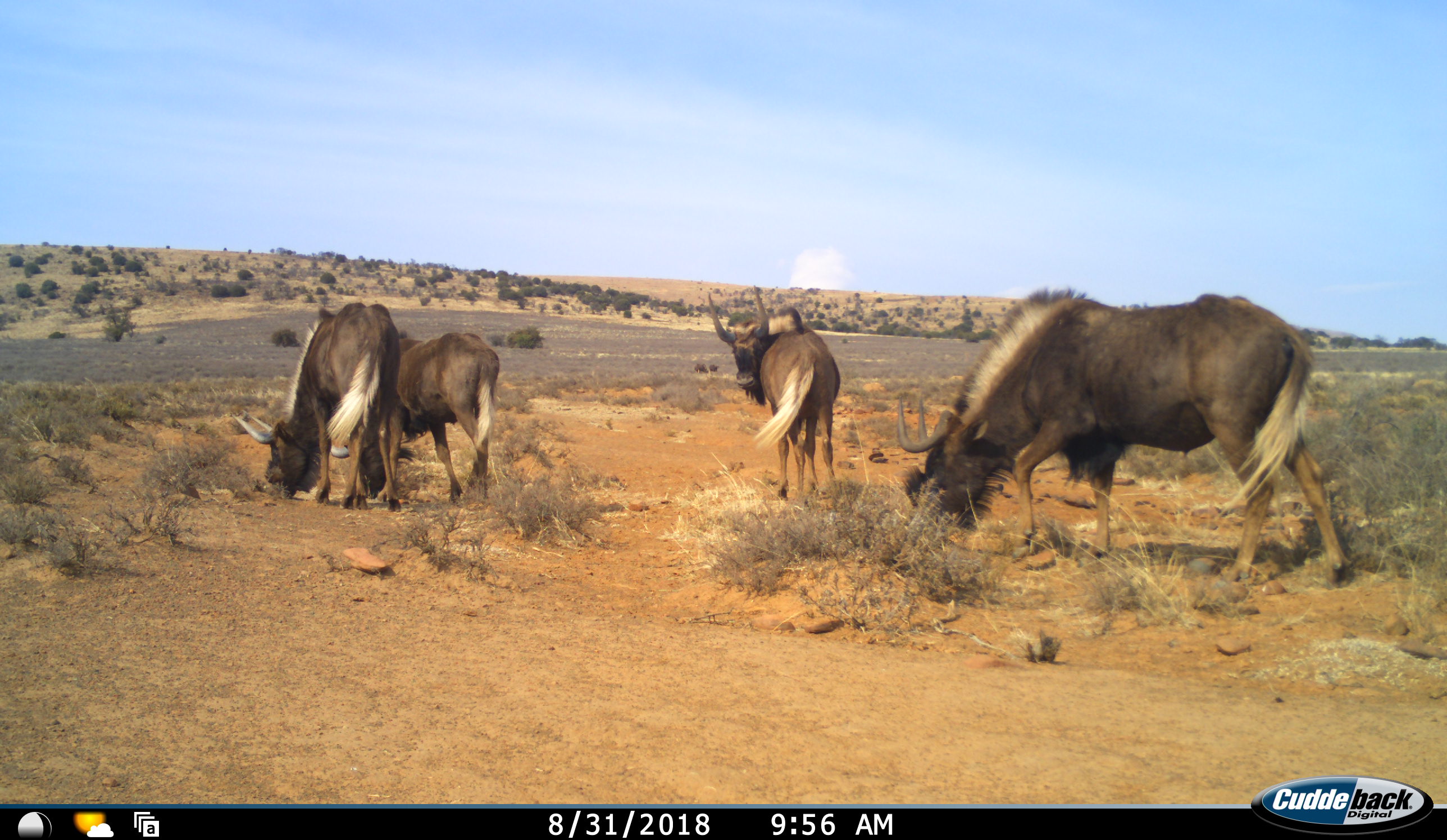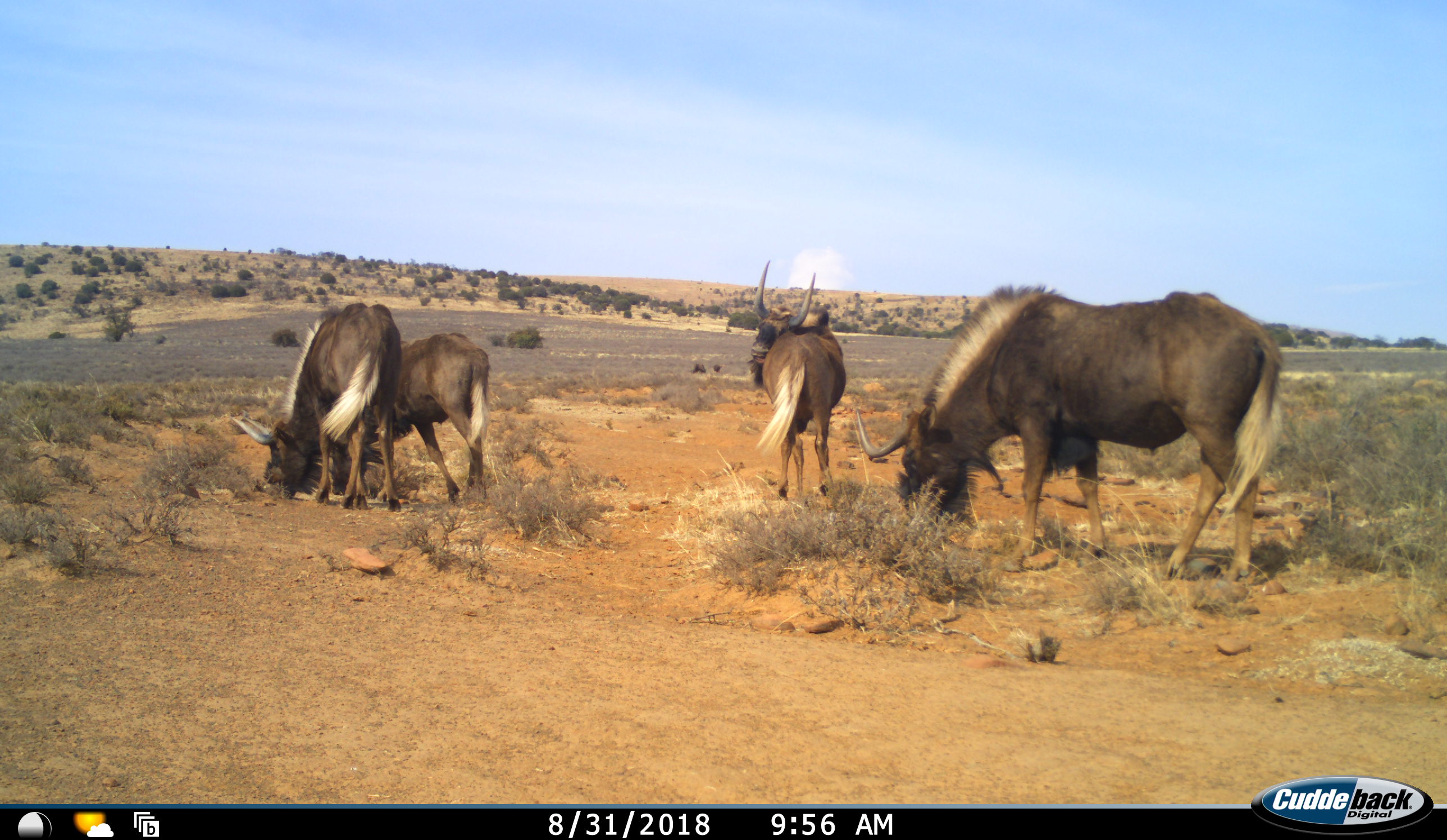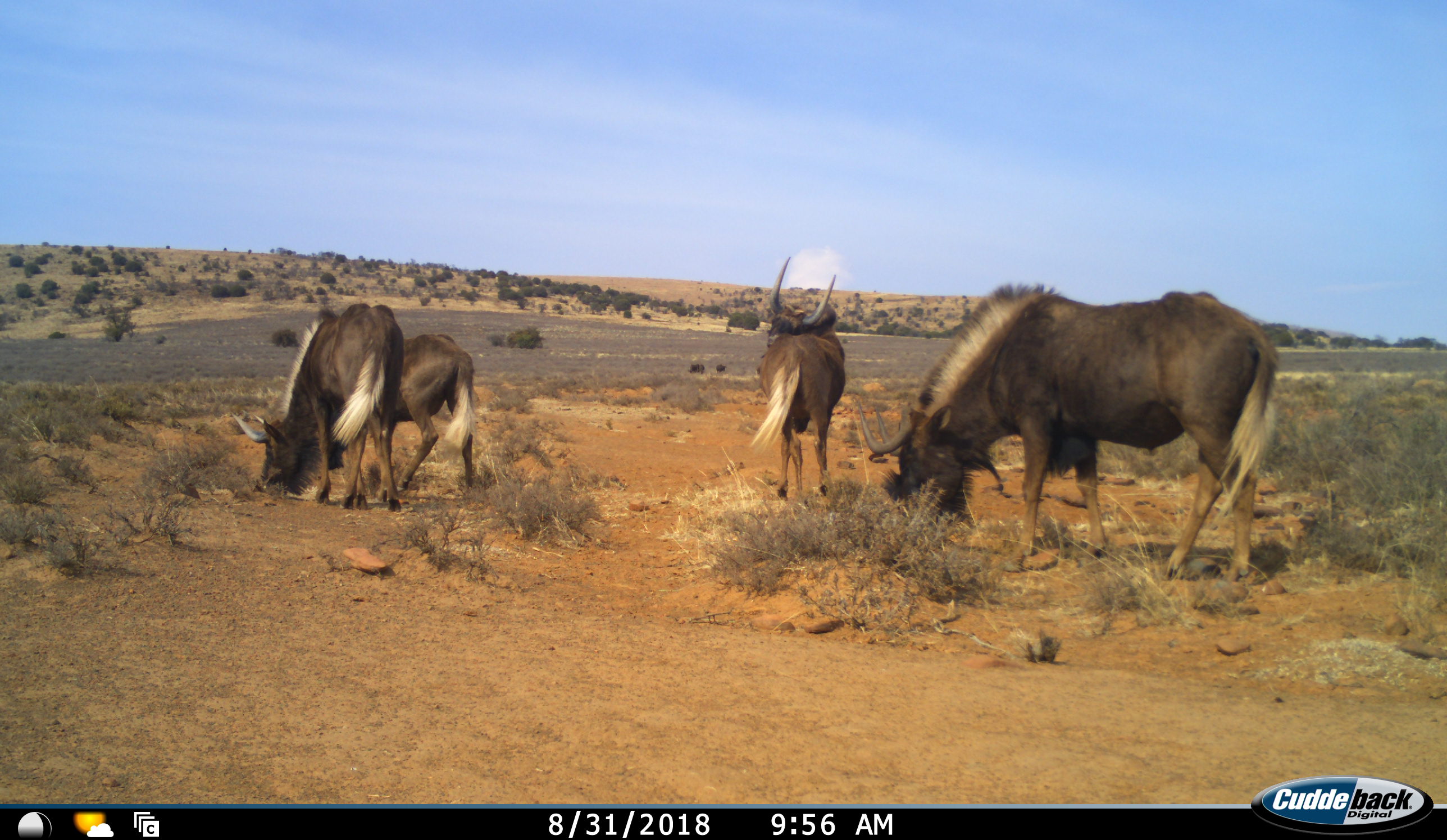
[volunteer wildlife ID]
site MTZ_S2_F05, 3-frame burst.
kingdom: Animalia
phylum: Chordata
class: Mammalia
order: Artiodactyla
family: Bovidae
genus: Connochaetes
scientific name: Connochaetes gnou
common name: black wildebeest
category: wildebeestblack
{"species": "wildebeestblack (black wildebeest) (Connochaetes gnou)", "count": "4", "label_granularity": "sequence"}